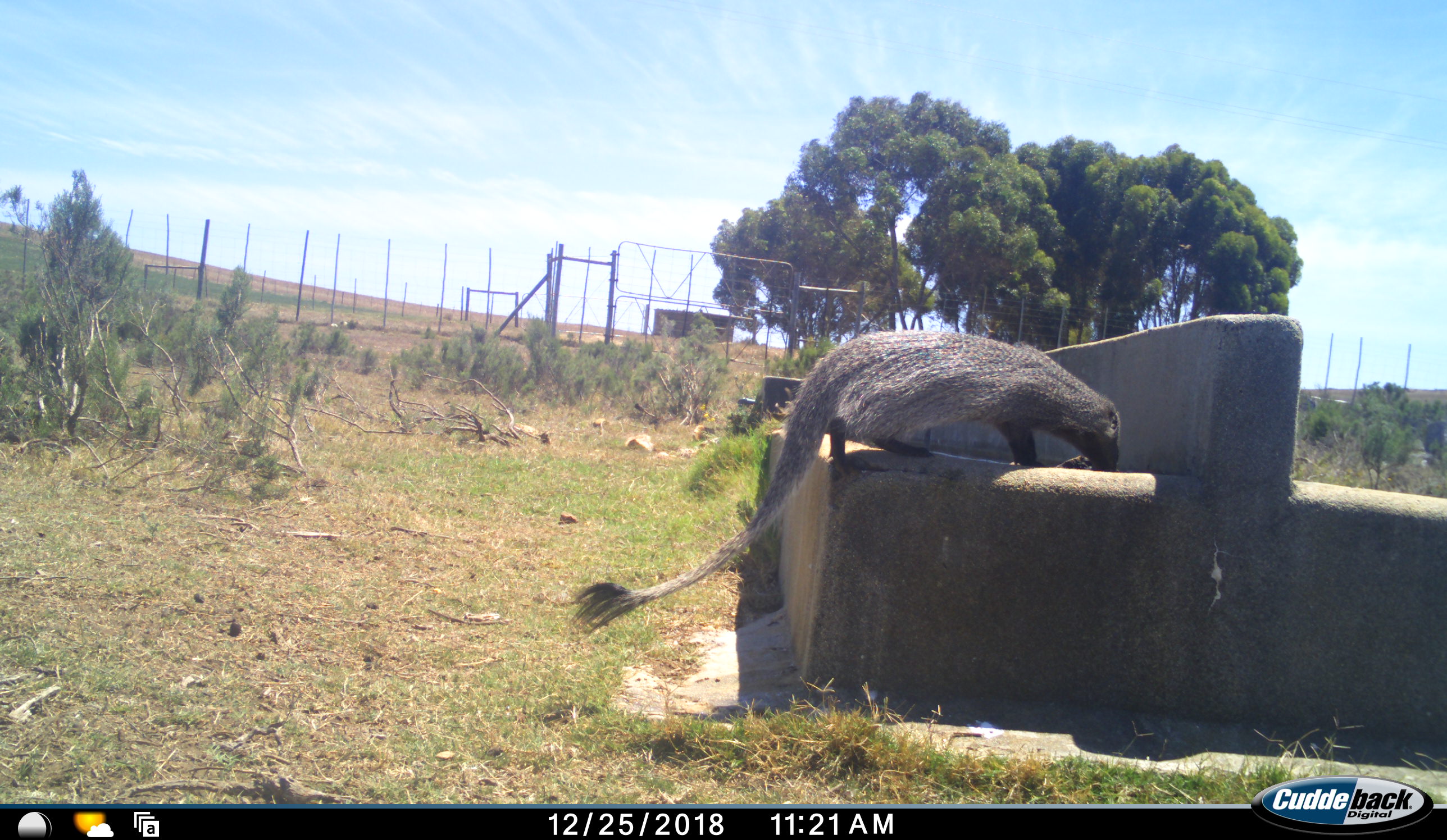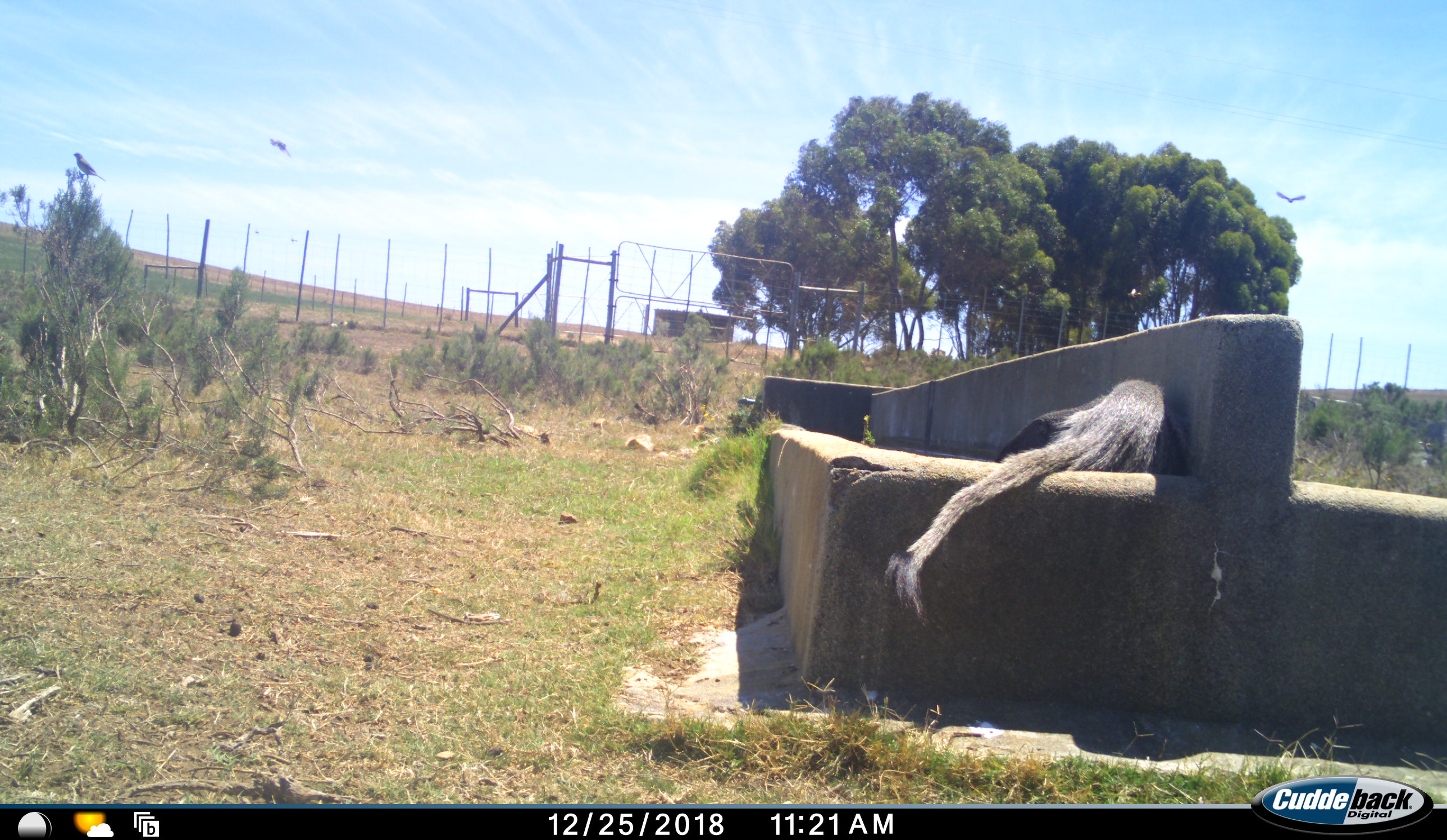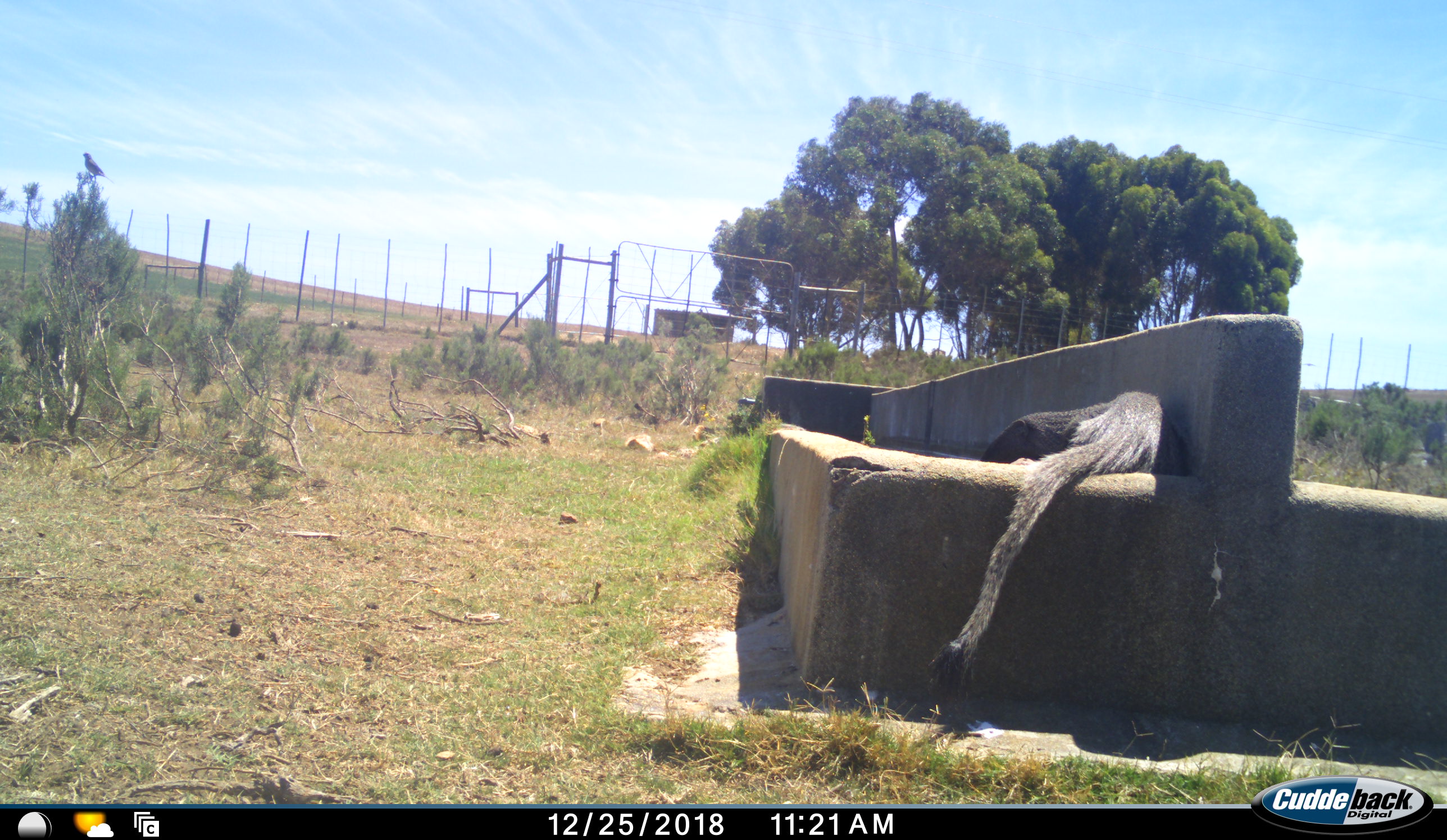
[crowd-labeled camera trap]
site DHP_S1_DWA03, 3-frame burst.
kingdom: Animalia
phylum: Chordata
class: Mammalia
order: Carnivora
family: Herpestidae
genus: Herpestes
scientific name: Herpestes ichneumon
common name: egyptian mongoose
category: mongooseegyptianlargegrey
Mongooseegyptianlargegrey (egyptian mongoose) (Herpestes ichneumon), count 1. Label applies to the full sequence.